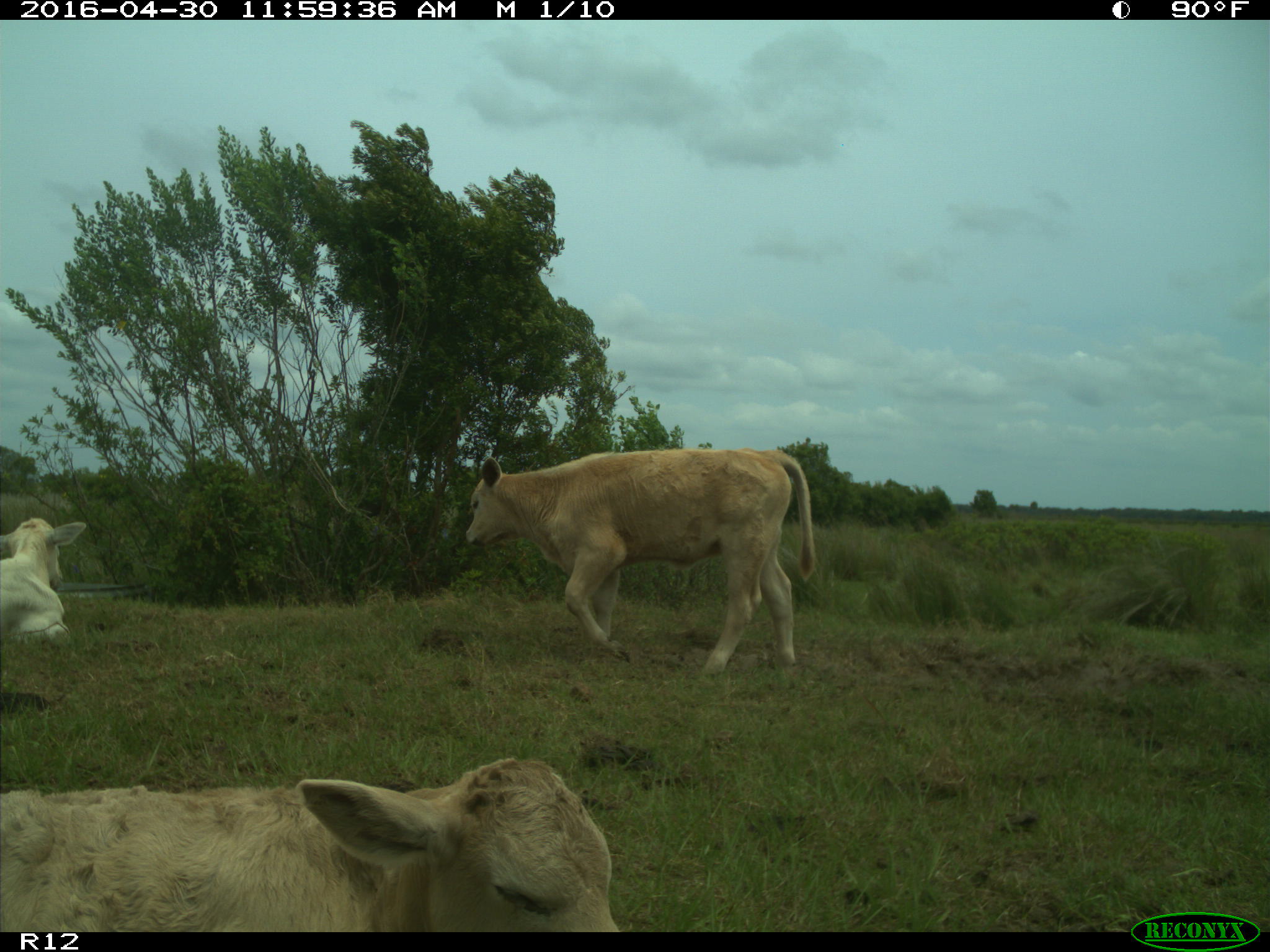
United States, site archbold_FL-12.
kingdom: Animalia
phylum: Chordata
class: Mammalia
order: Artiodactyla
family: Bovidae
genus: Bos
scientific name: Bos taurus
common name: domestic cow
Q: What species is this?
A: Bos taurus (domestic cow).